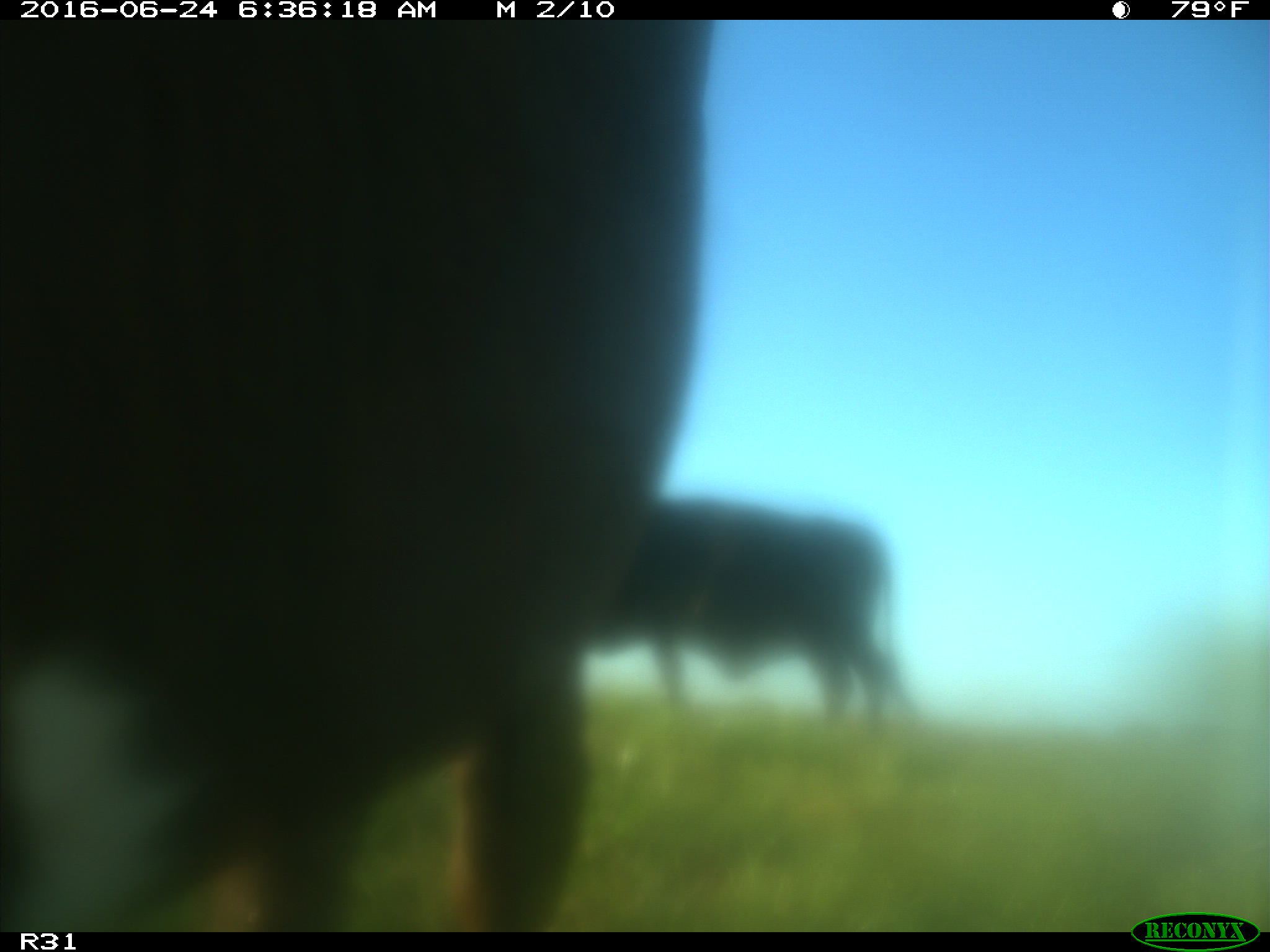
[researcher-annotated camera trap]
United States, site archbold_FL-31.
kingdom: Animalia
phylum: Chordata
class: Mammalia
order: Artiodactyla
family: Bovidae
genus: Bos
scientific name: Bos taurus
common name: domestic cow